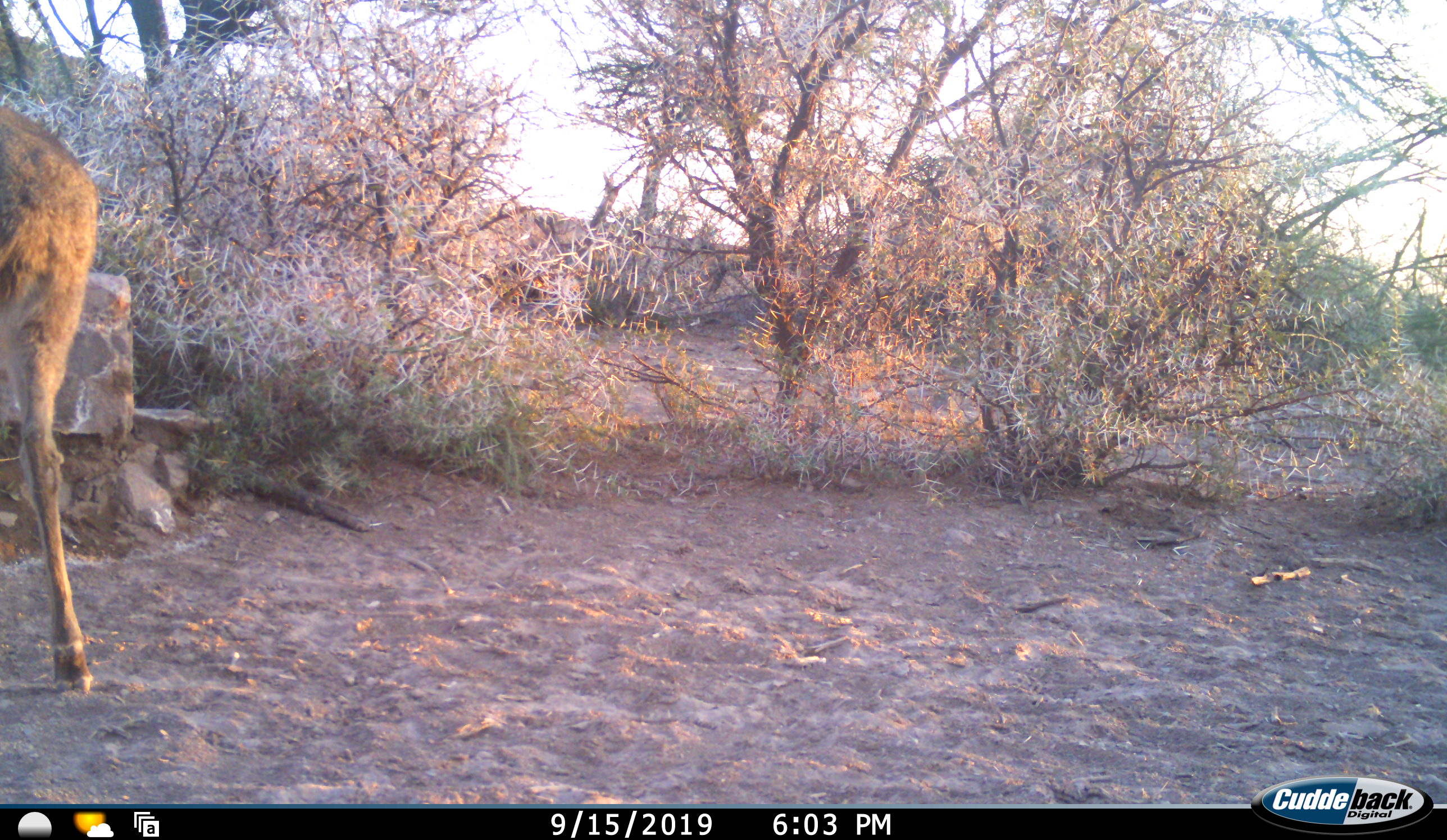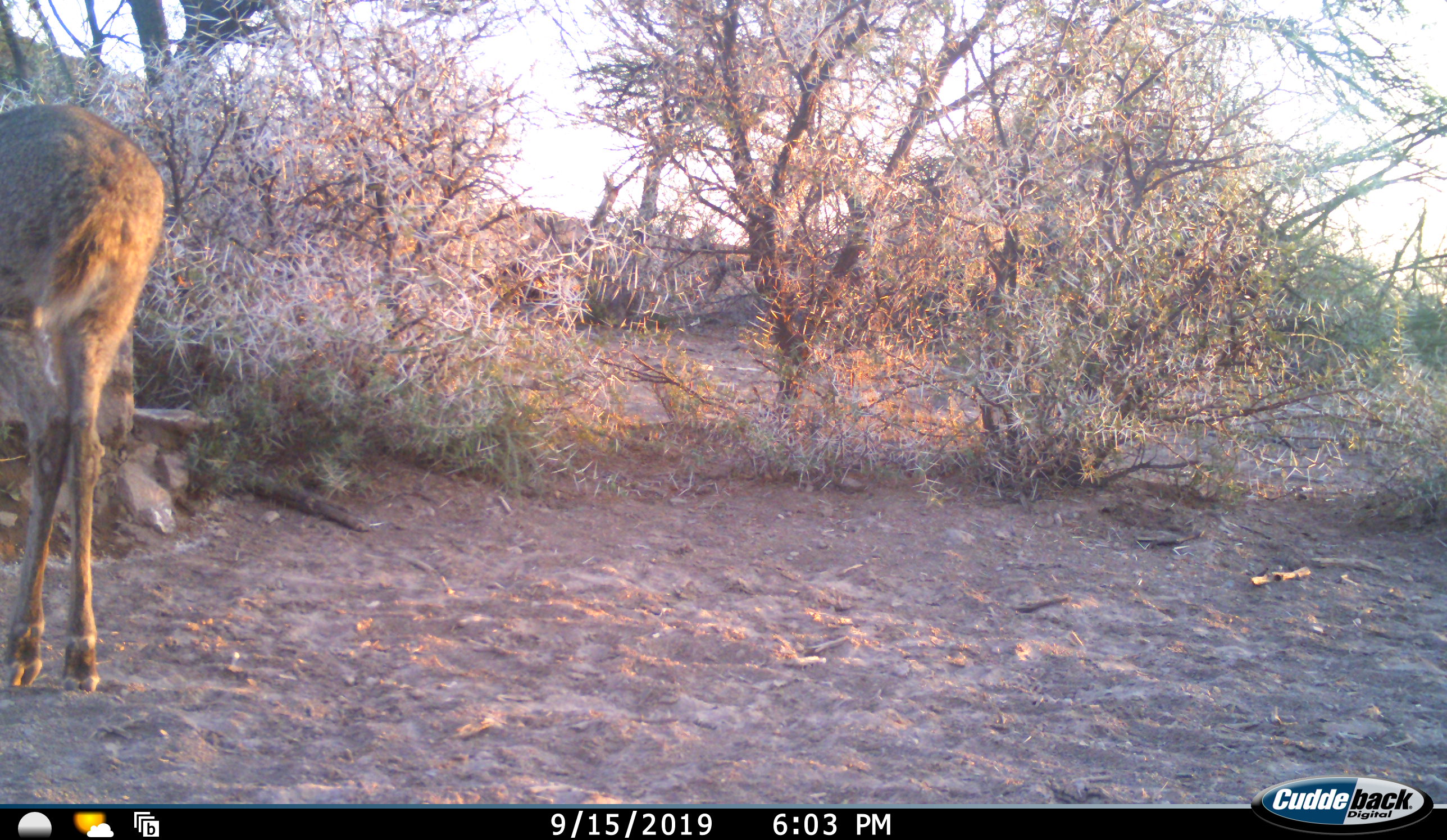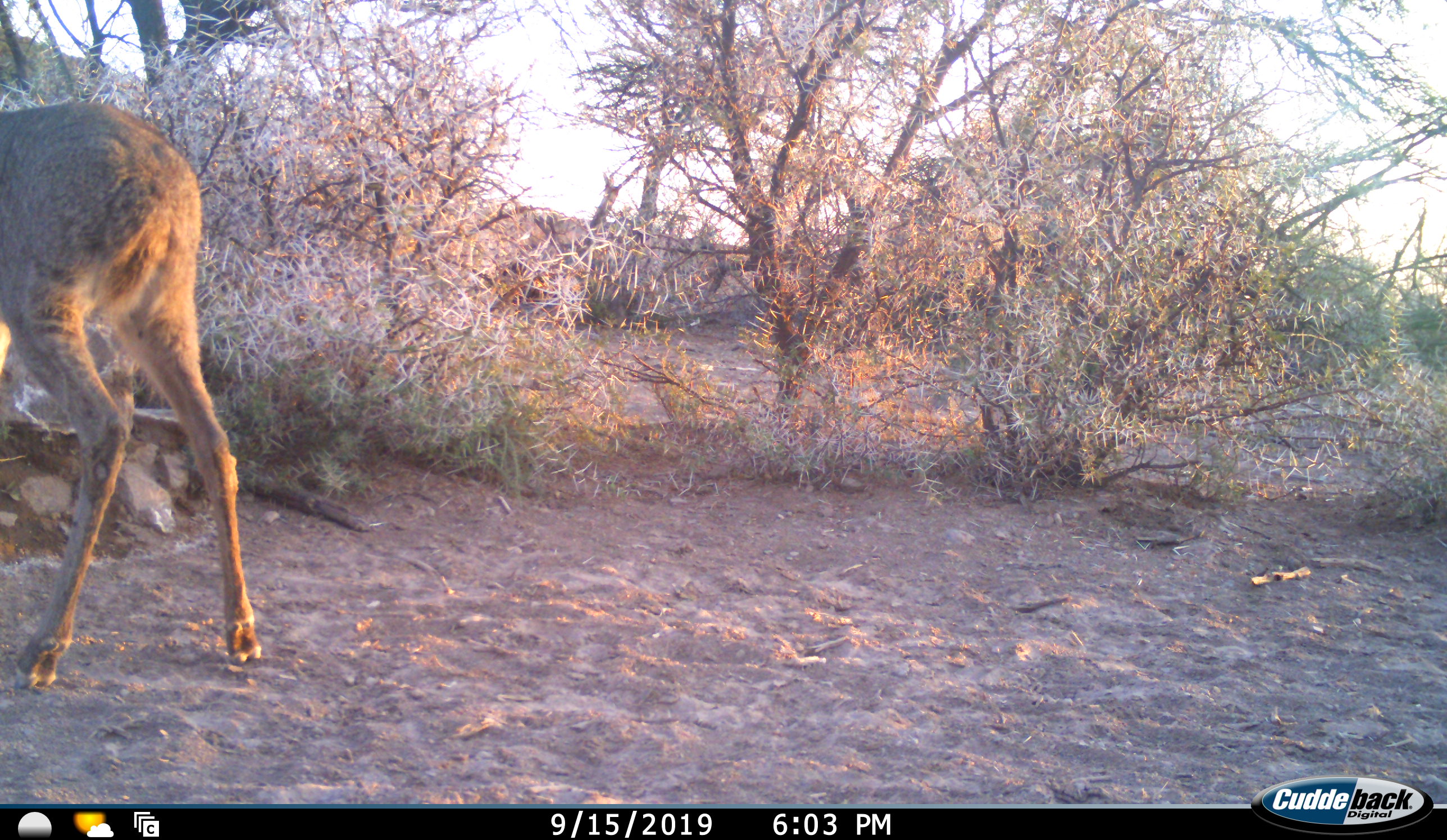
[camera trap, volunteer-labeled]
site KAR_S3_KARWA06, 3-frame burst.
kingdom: Animalia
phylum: Chordata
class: Mammalia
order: Artiodactyla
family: Bovidae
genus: Pelea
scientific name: Pelea capreolus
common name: grey rhebok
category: rhebokgrey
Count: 1.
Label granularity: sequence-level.